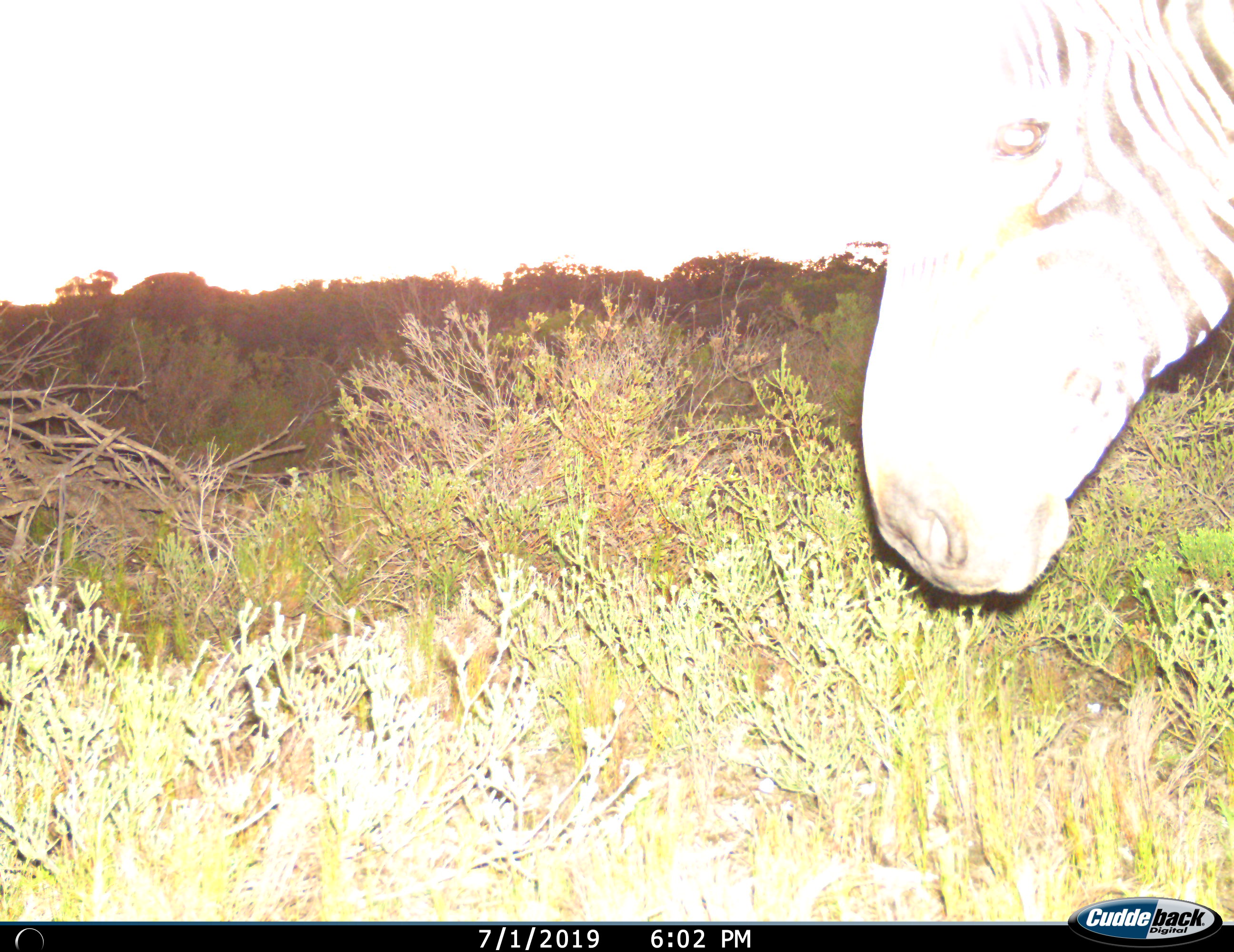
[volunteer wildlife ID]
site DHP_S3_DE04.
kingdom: Animalia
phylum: Chordata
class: Mammalia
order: Perissodactyla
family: Equidae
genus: Equus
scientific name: Equus zebra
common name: mountain zebra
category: zebramountain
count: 1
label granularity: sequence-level